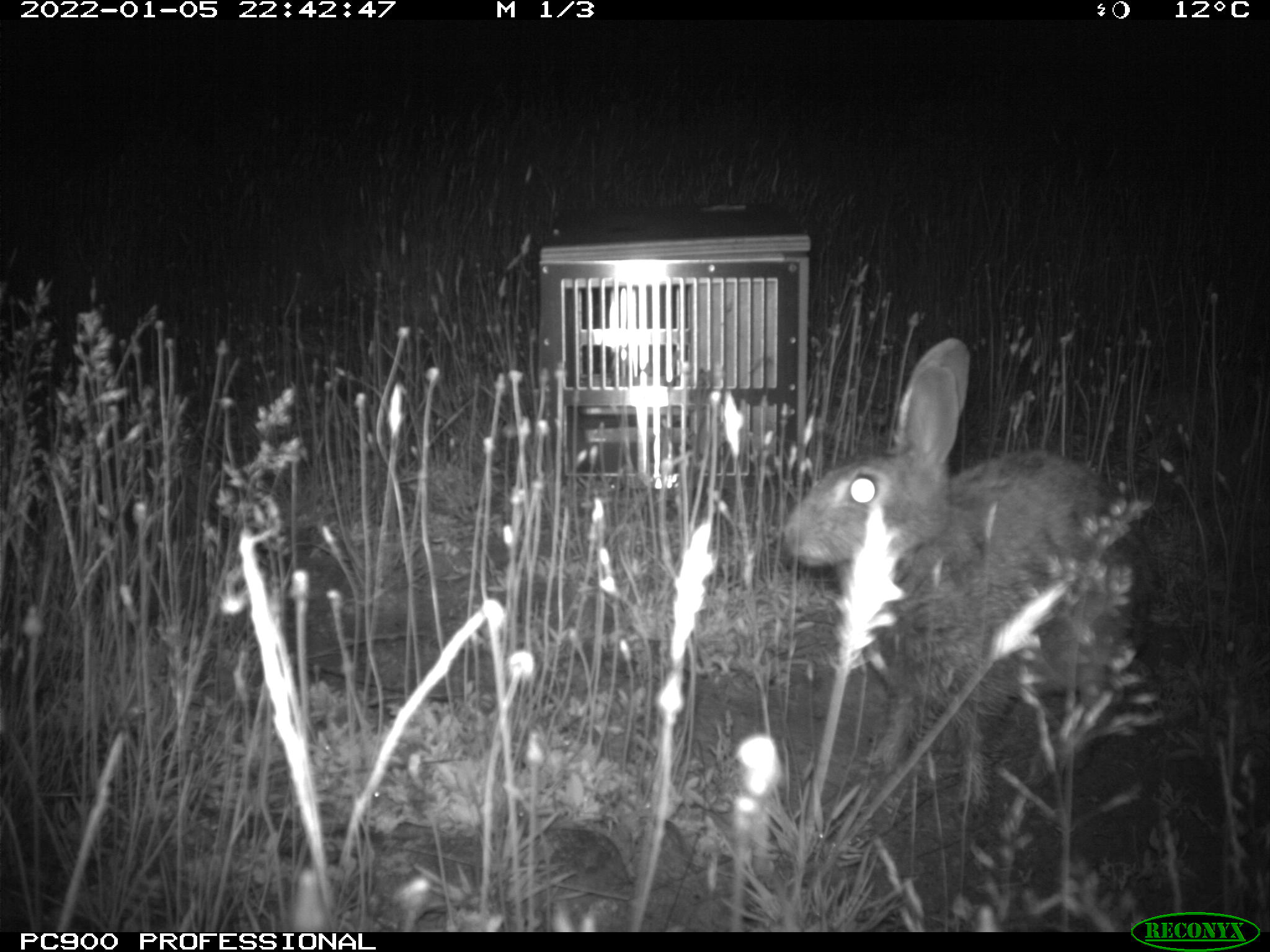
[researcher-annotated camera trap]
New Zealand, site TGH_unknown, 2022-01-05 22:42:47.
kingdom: Animalia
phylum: Chordata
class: Mammalia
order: Lagomorpha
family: Leporidae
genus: Oryctolagus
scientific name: Oryctolagus cuniculus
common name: european rabbit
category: rabbit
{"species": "rabbit (european rabbit) (Oryctolagus cuniculus)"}